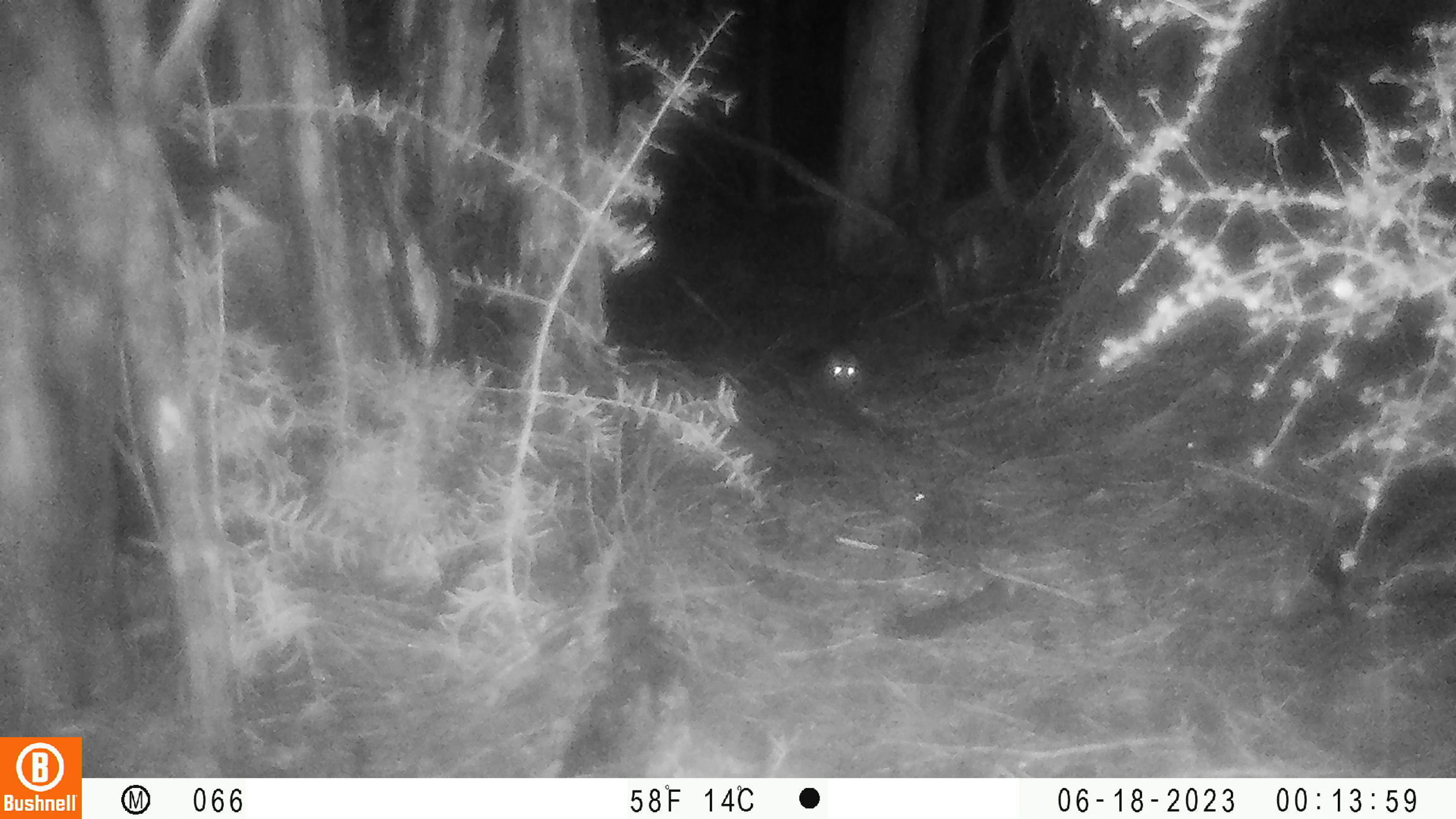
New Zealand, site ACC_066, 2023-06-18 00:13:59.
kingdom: Animalia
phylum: Chordata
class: Mammalia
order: Rodentia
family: Muridae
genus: Rattus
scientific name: Rattus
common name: rat